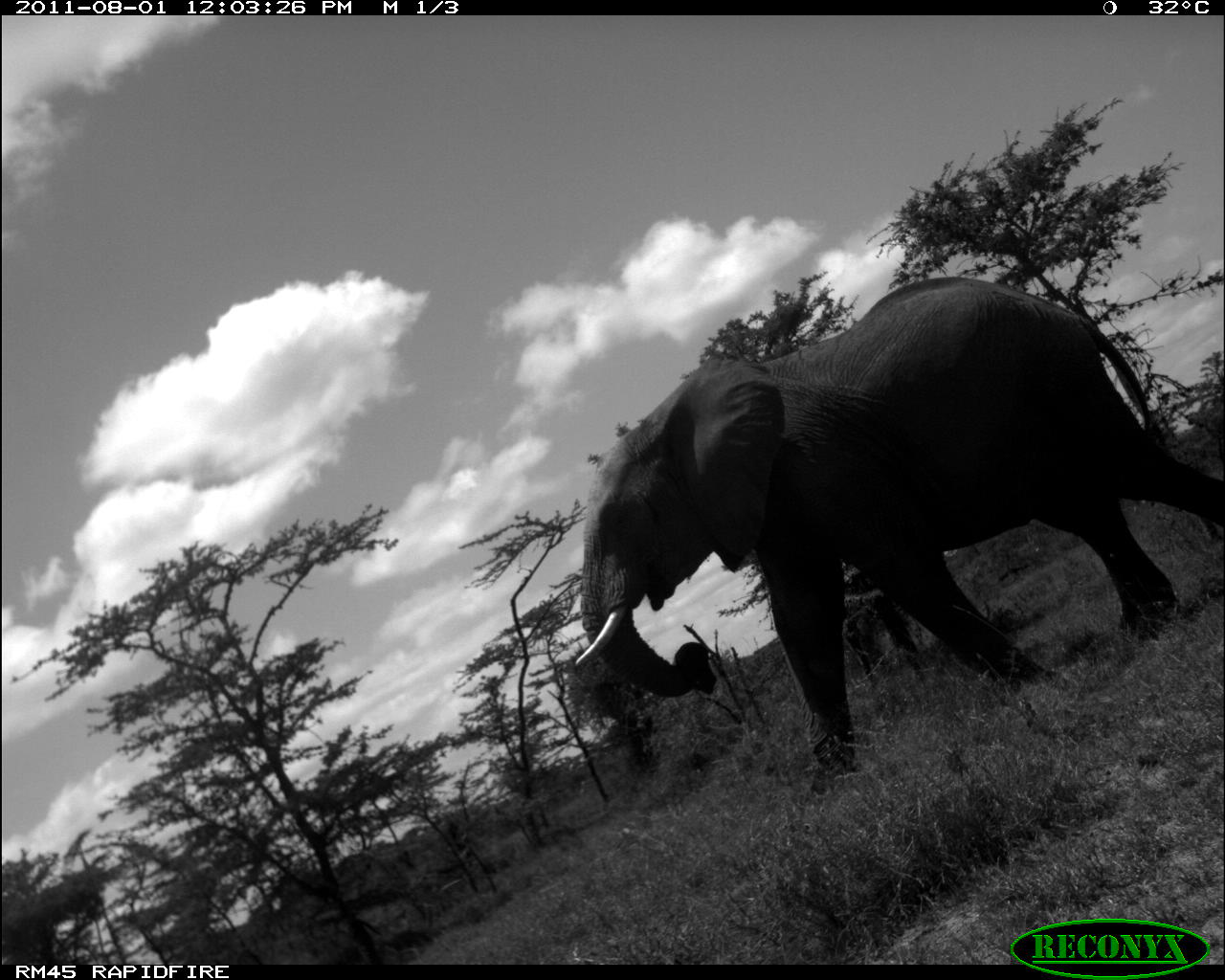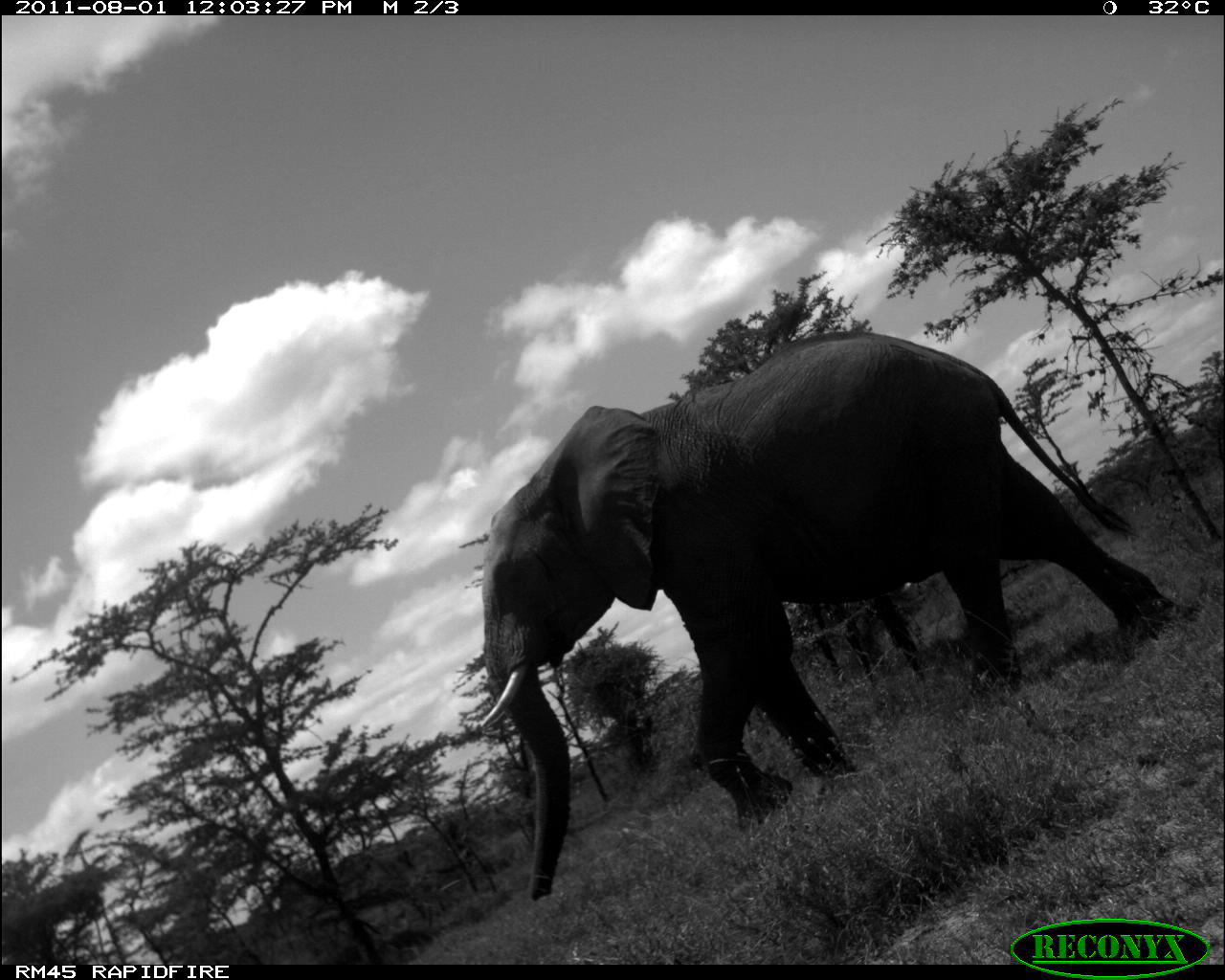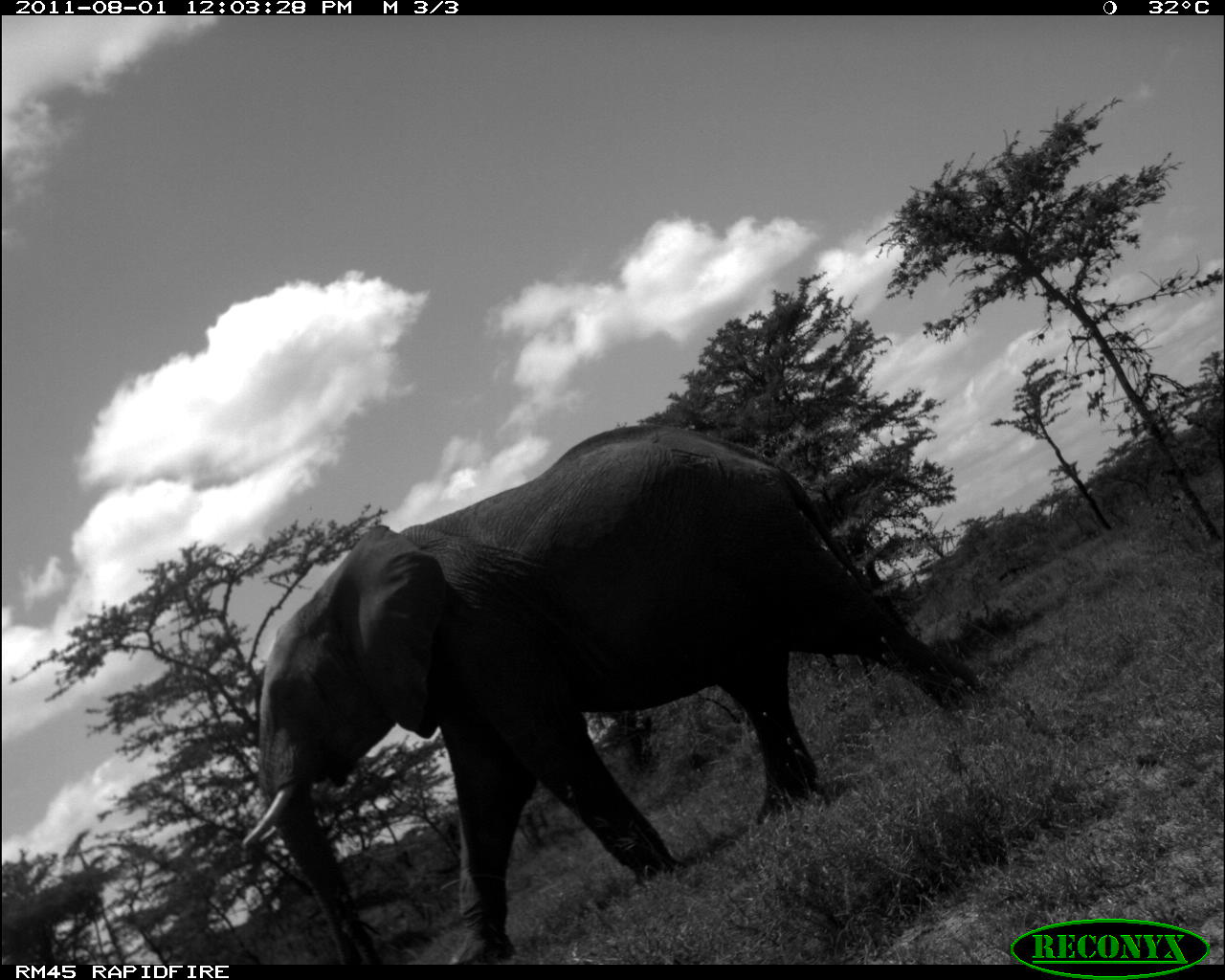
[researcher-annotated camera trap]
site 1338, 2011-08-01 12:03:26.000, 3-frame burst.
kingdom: Animalia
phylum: Chordata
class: Mammalia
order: Proboscidea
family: Elephantidae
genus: Loxodonta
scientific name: Loxodonta africana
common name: african bush elephant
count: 1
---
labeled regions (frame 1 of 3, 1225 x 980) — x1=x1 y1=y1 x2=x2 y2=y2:
loxodonta africana: x1=572 y1=276 x2=1224 y2=776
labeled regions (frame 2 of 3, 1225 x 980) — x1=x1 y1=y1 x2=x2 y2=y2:
loxodonta africana: x1=477 y1=331 x2=1178 y2=902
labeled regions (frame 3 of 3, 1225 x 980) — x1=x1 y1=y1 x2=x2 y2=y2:
loxodonta africana: x1=240 y1=424 x2=985 y2=965